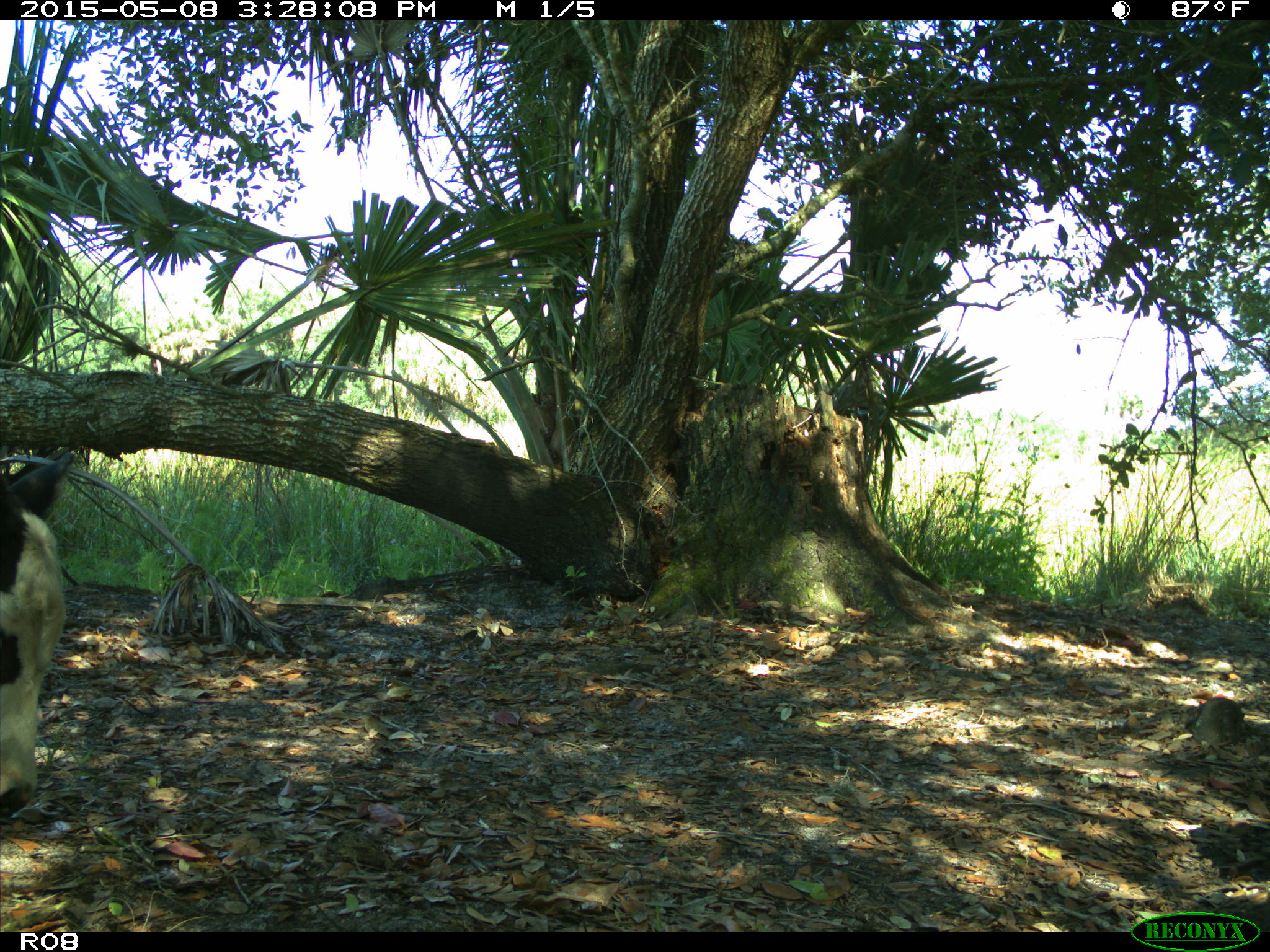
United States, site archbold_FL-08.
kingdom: Animalia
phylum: Chordata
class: Mammalia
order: Artiodactyla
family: Bovidae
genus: Bos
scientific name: Bos taurus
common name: domestic cow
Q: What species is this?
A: Bos taurus (domestic cow).